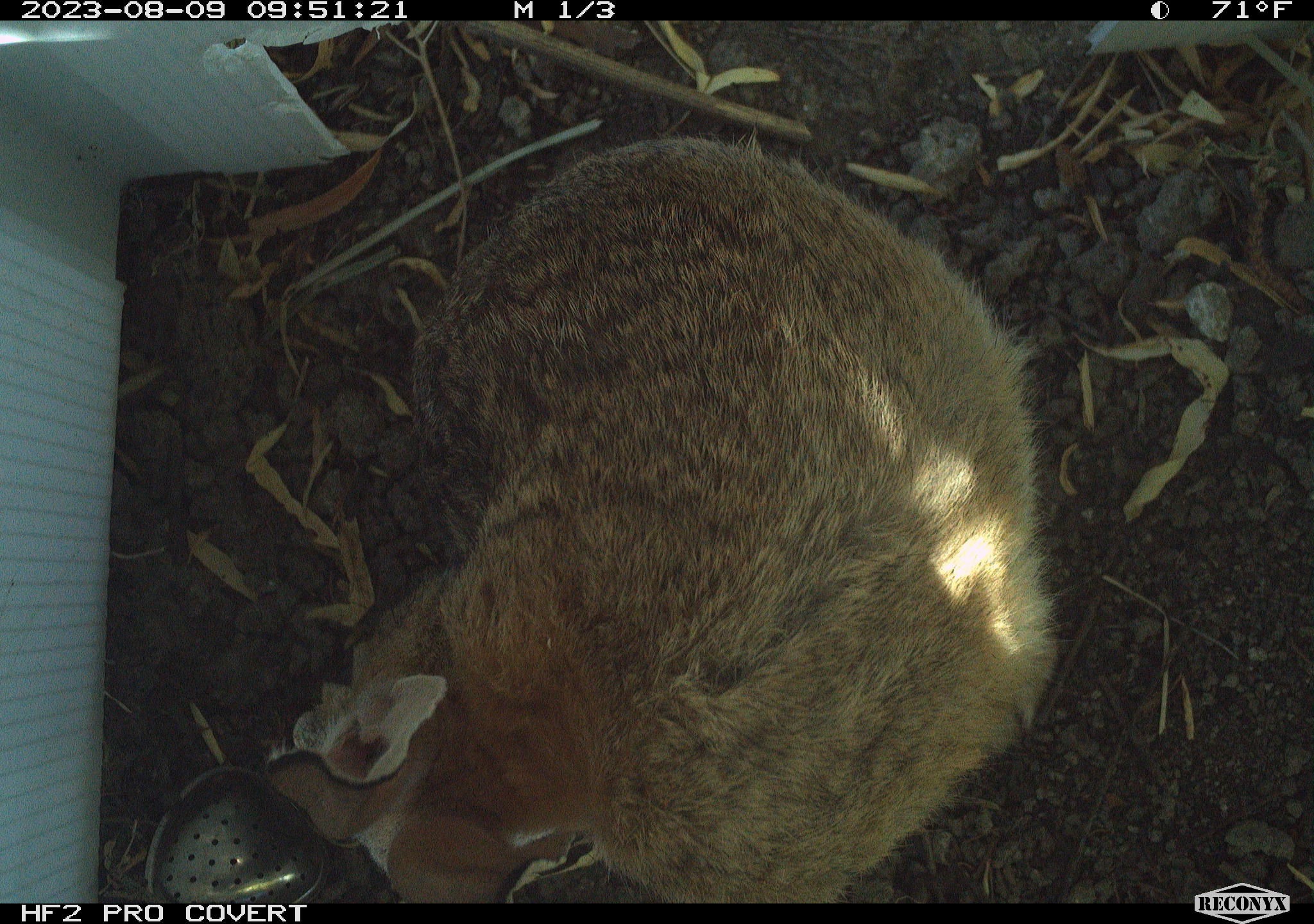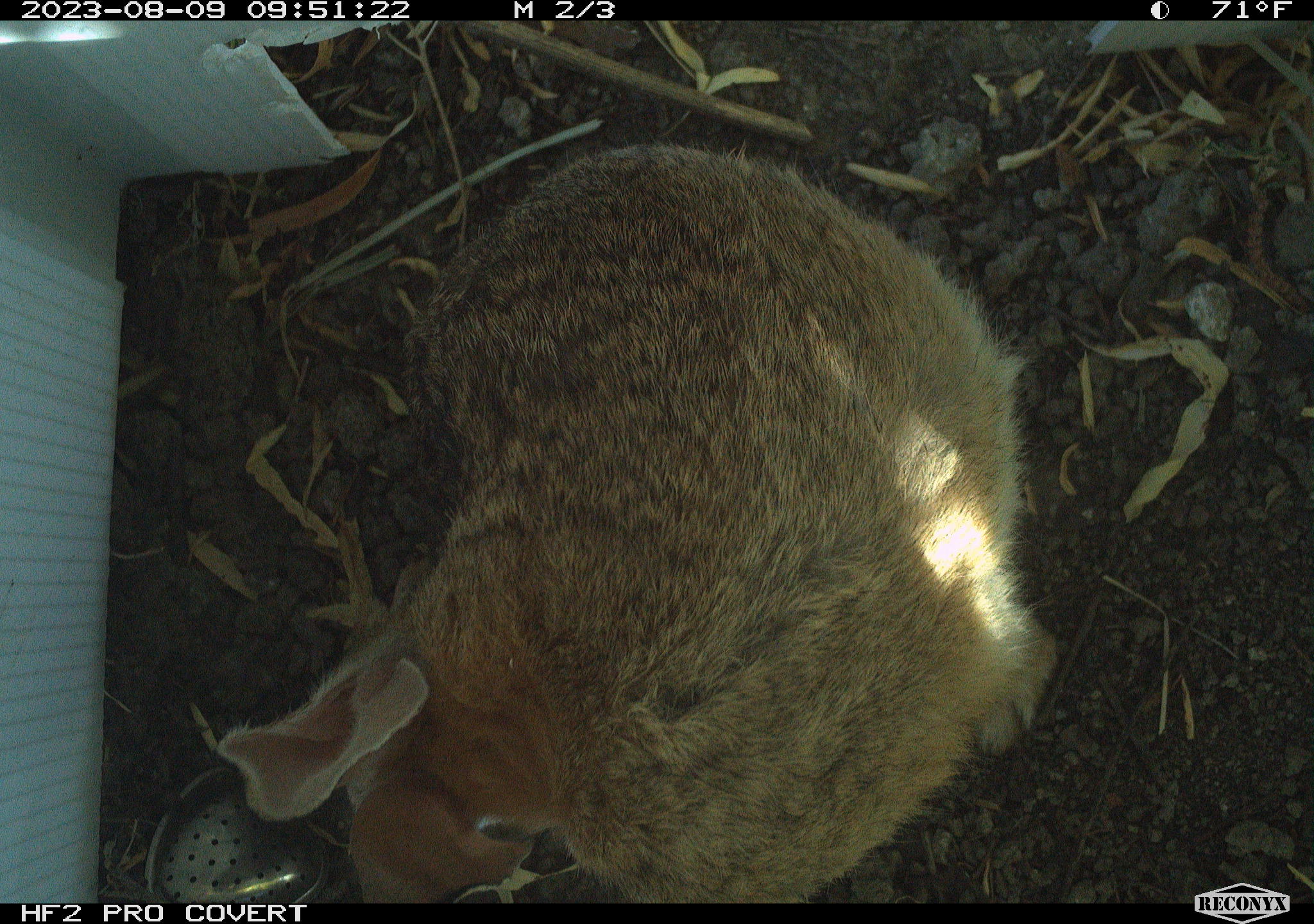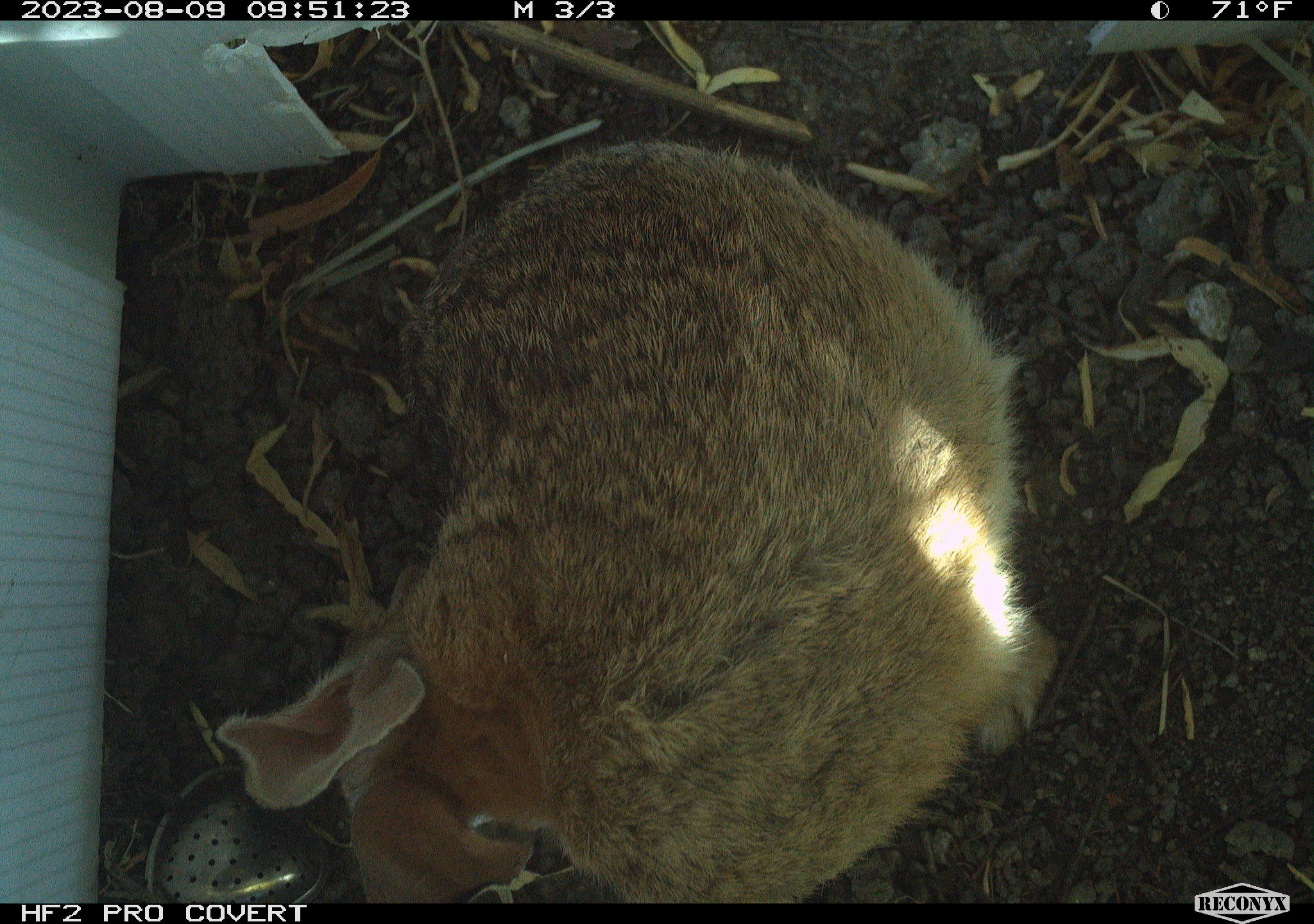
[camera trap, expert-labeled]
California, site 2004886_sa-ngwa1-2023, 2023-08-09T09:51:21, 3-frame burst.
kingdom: Animalia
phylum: Chordata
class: Mammalia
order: Lagomorpha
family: Leporidae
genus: Sylvilagus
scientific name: Sylvilagus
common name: cottontail rabbits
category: sylvilagus species